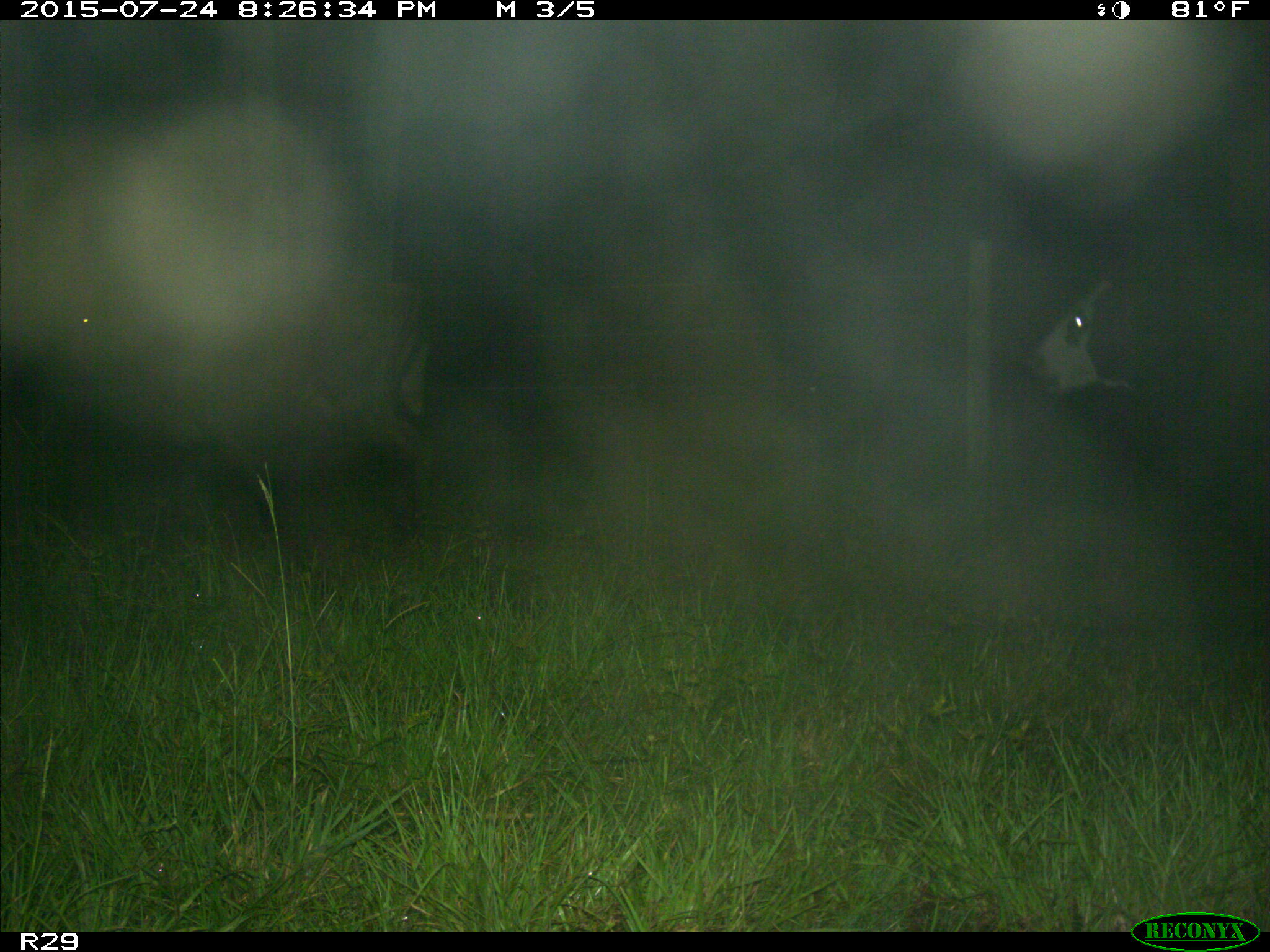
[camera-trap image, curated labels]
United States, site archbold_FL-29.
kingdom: Animalia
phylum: Chordata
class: Mammalia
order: Artiodactyla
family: Bovidae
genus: Bos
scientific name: Bos taurus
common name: domestic cow